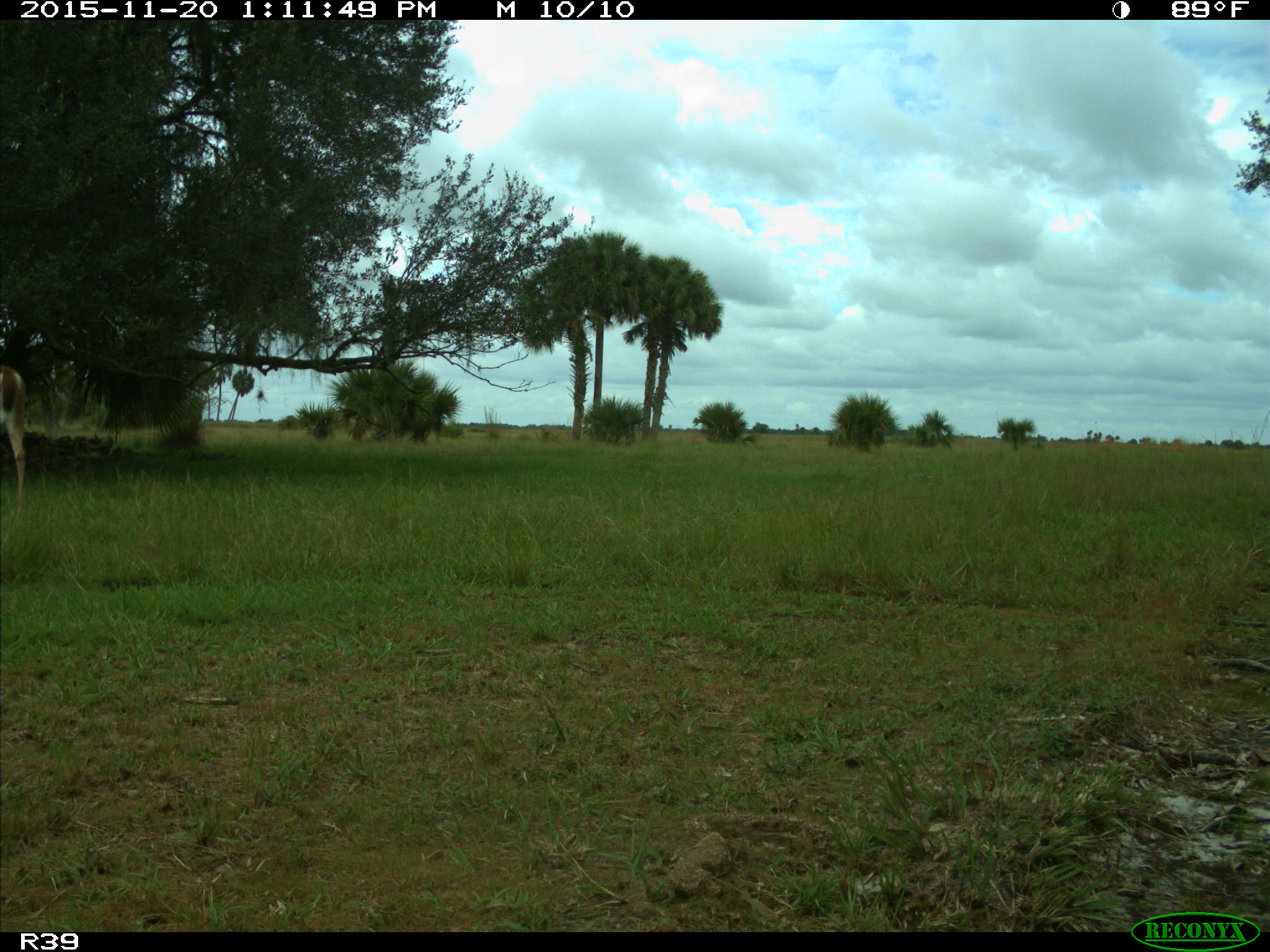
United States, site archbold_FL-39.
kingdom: Animalia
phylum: Chordata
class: Mammalia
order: Artiodactyla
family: Cervidae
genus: Odocoileus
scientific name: Odocoileus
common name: deer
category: unidentified deer